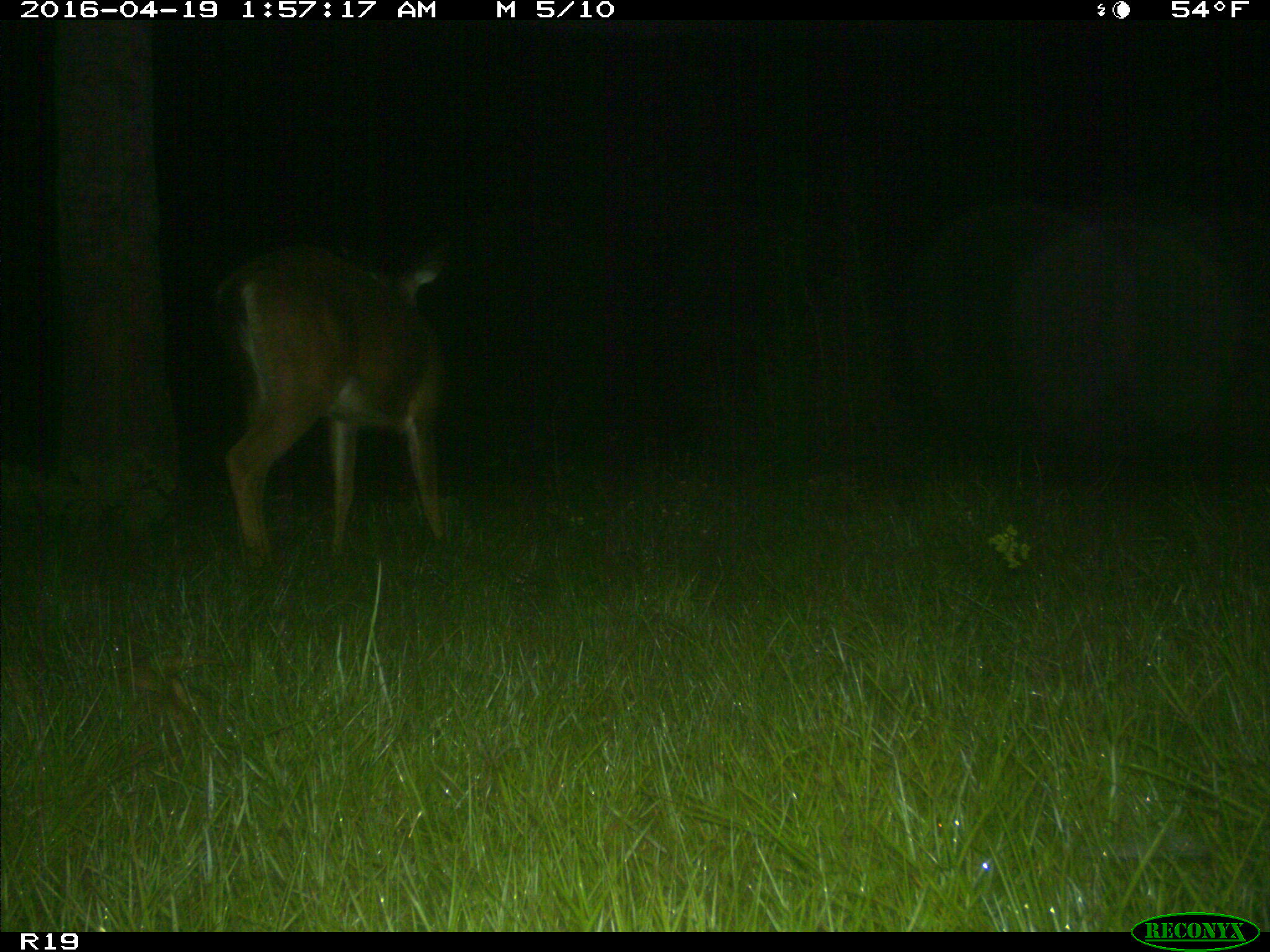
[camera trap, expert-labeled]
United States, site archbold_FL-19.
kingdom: Animalia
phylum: Chordata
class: Mammalia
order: Artiodactyla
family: Cervidae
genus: Odocoileus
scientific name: Odocoileus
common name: deer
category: unidentified deer